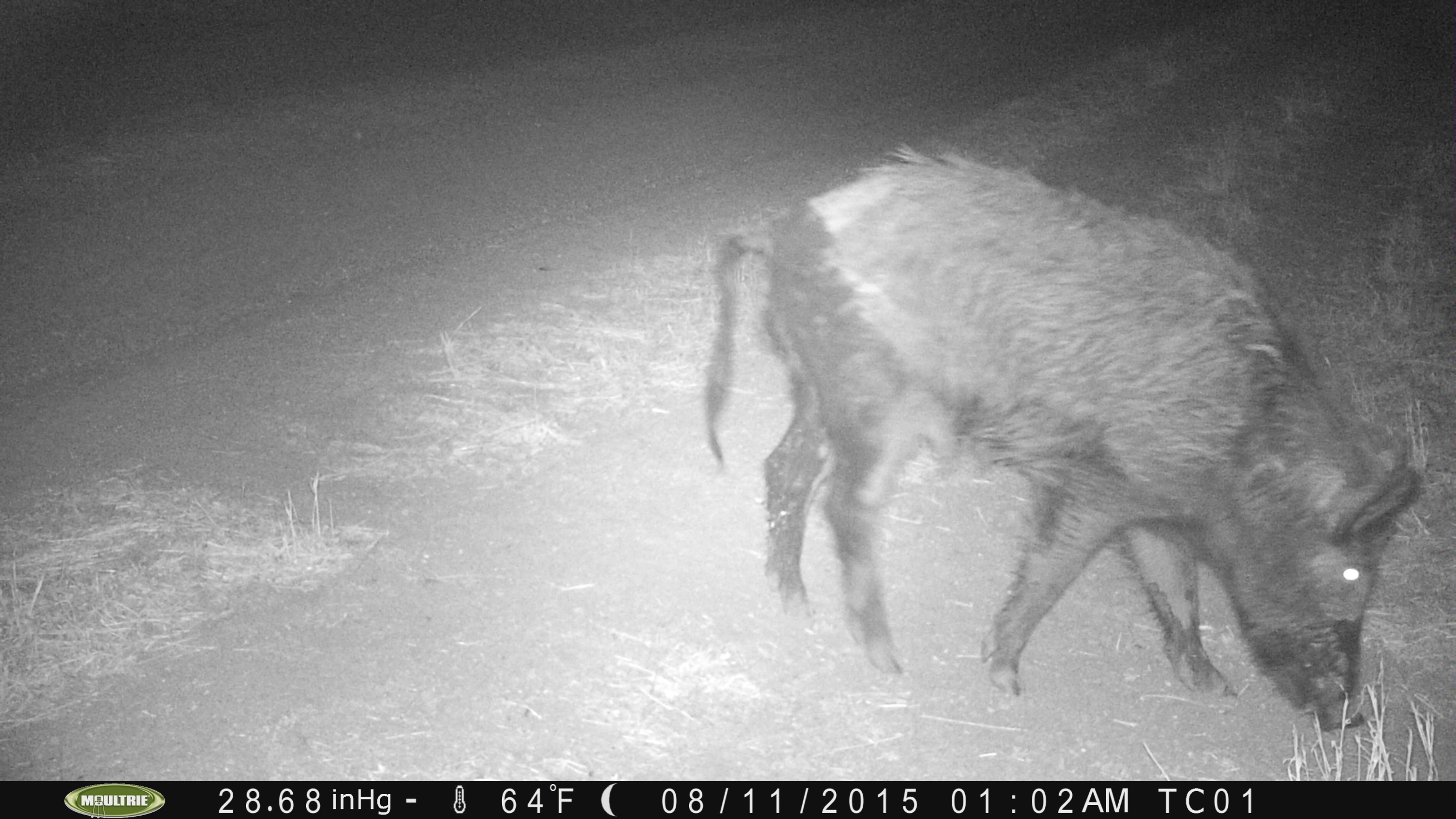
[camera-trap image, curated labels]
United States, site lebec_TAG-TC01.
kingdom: Animalia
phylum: Chordata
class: Mammalia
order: Artiodactyla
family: Suidae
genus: Sus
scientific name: Sus scrofa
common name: wild boar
Sus scrofa (wild boar).